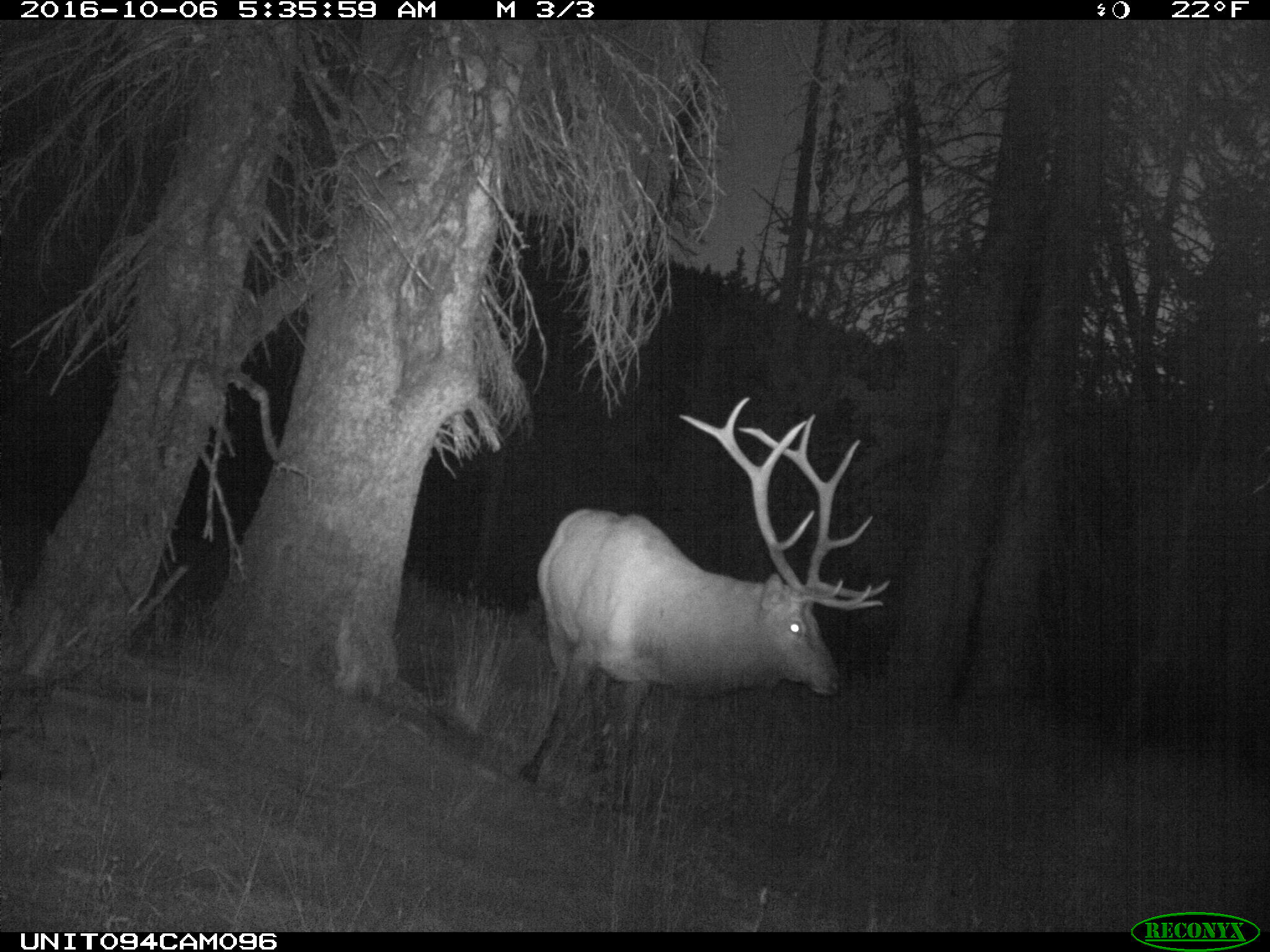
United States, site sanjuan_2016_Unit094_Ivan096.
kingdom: Animalia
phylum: Chordata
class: Mammalia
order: Artiodactyla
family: Cervidae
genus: Cervus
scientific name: Cervus elaphus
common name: red deer